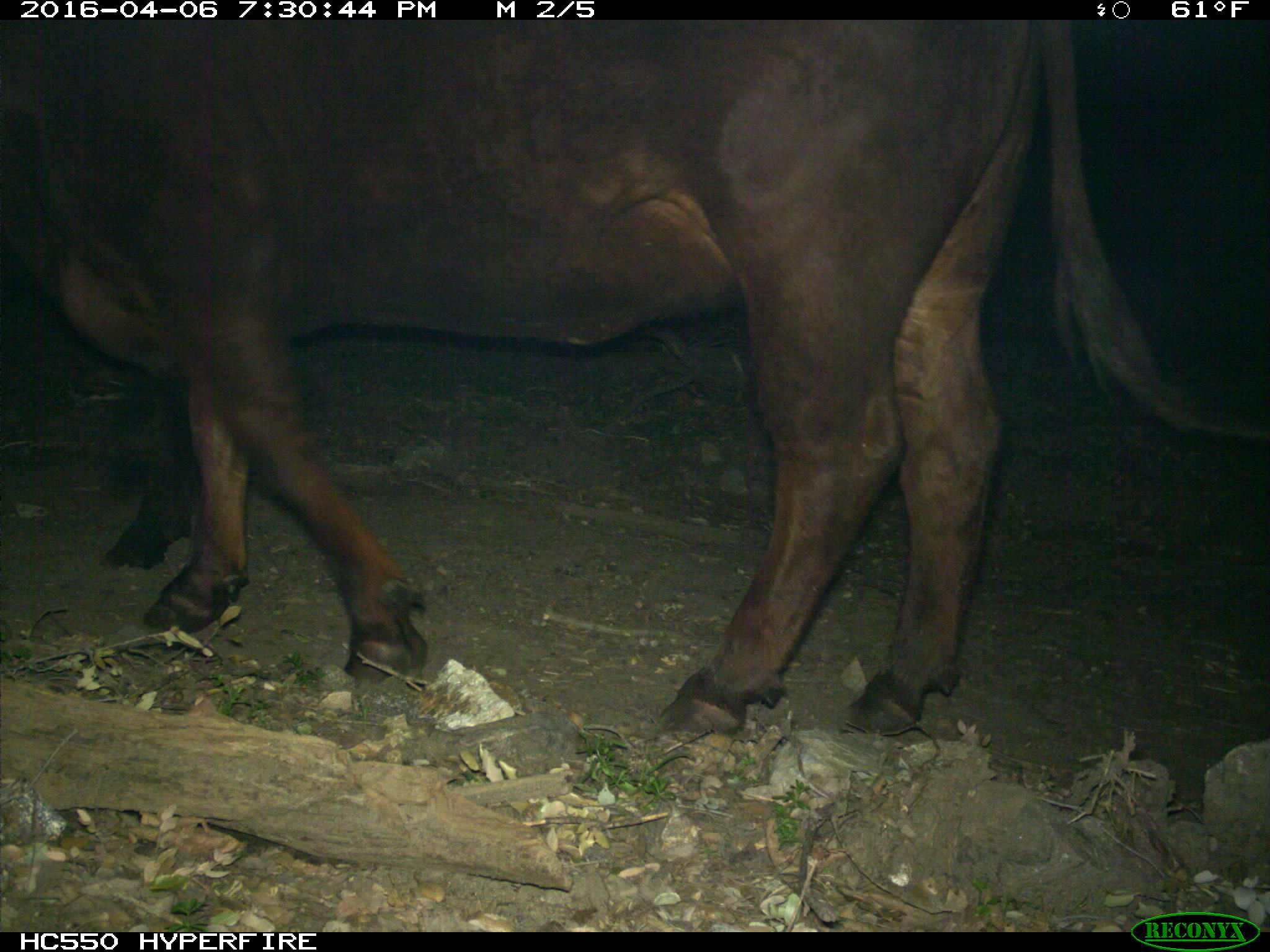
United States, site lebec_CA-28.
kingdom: Animalia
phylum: Chordata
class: Mammalia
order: Artiodactyla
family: Bovidae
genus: Bos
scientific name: Bos taurus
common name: domestic cow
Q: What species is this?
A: Bos taurus (domestic cow).